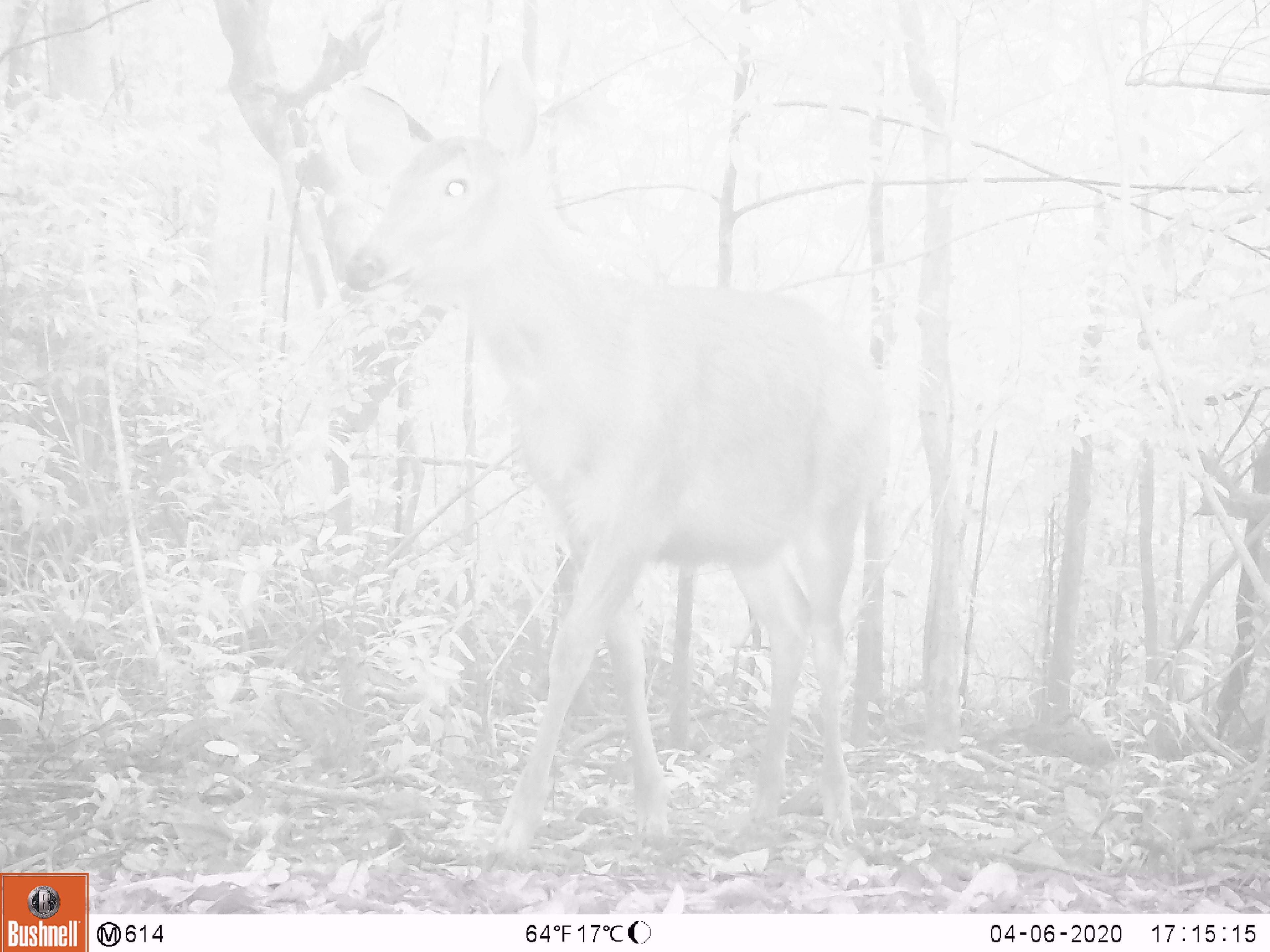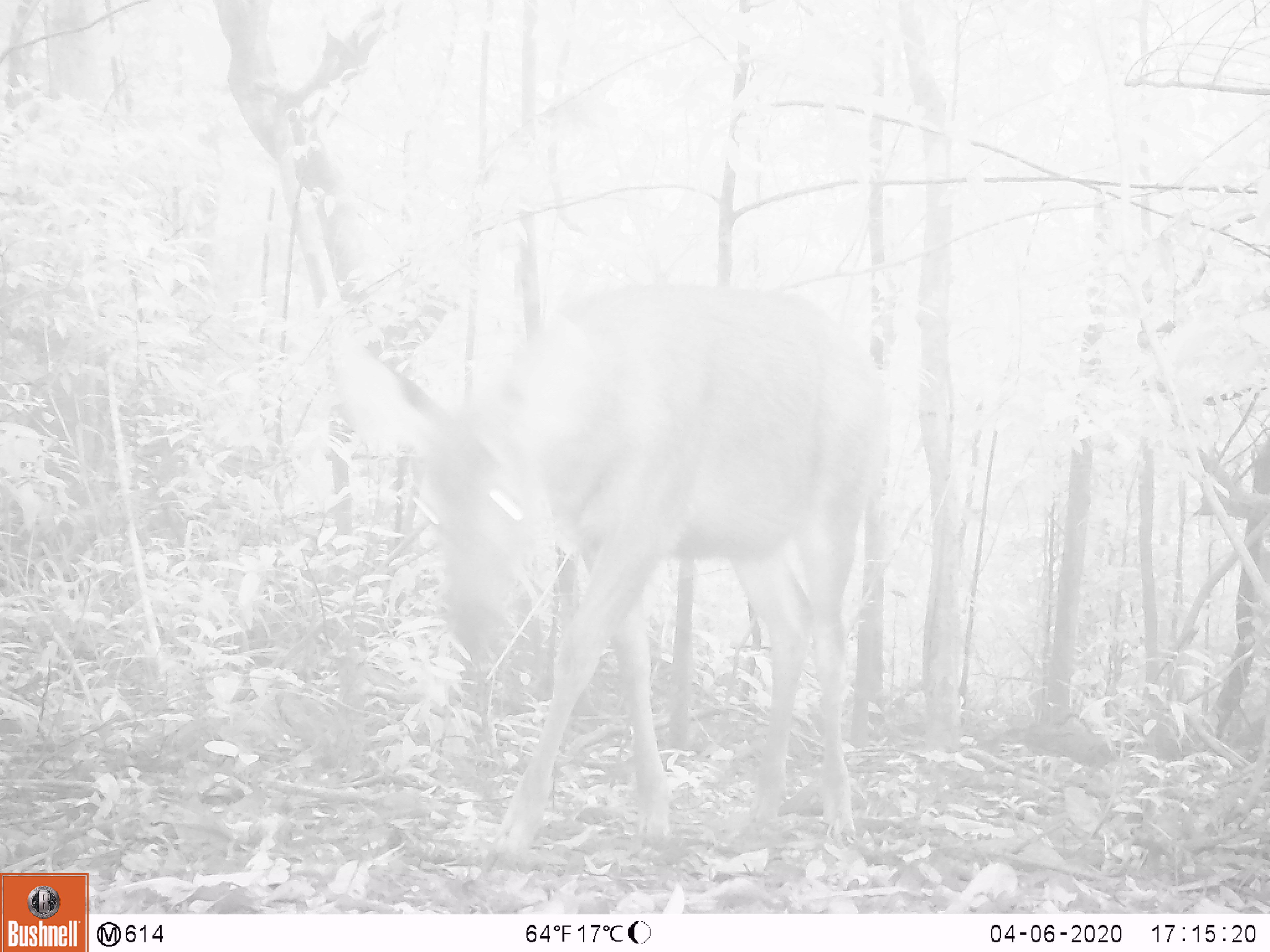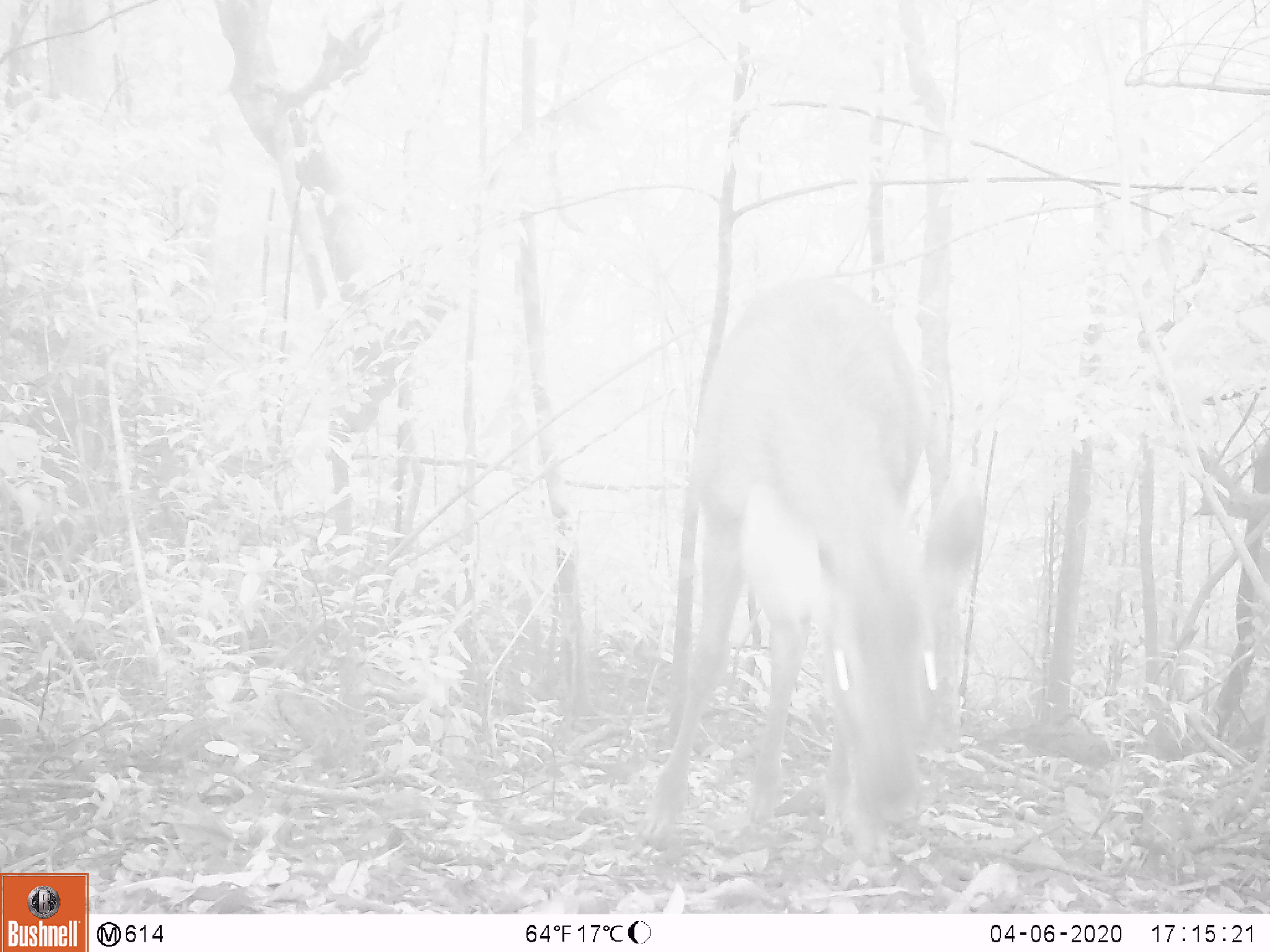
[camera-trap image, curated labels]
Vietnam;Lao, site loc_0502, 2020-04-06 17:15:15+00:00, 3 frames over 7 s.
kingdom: Animalia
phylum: Chordata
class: Mammalia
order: Artiodactyla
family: Cervidae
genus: Rusa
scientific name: Rusa unicolor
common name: sambar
Sambar (Rusa unicolor). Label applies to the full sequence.